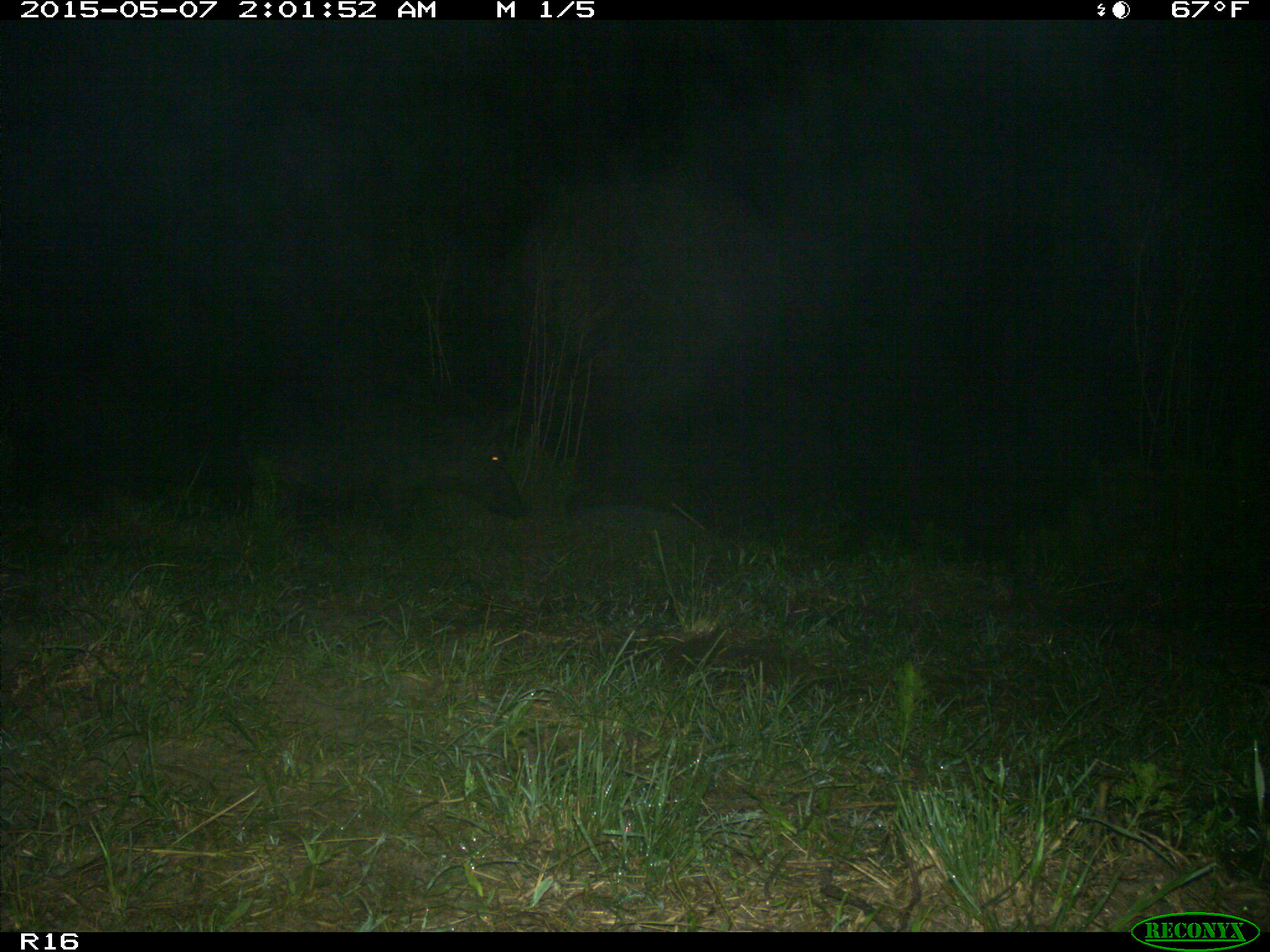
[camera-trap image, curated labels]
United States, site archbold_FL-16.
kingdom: Animalia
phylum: Chordata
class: Mammalia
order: Artiodactyla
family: Suidae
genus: Sus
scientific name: Sus scrofa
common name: wild boar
Sus scrofa (wild boar).